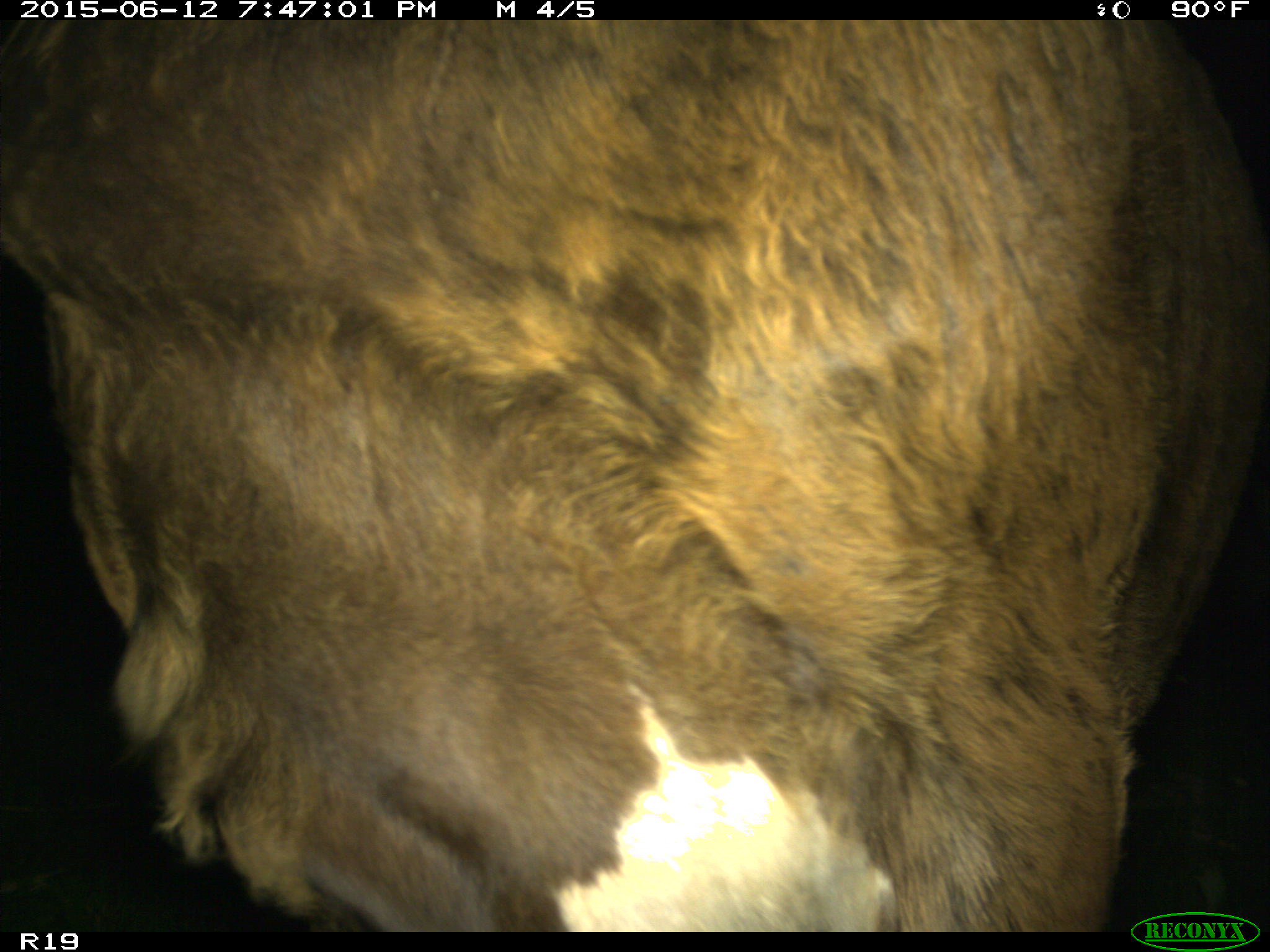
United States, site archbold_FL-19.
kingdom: Animalia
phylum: Chordata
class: Mammalia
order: Artiodactyla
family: Bovidae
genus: Bos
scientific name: Bos taurus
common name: domestic cow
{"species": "Bos taurus (domestic cow)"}